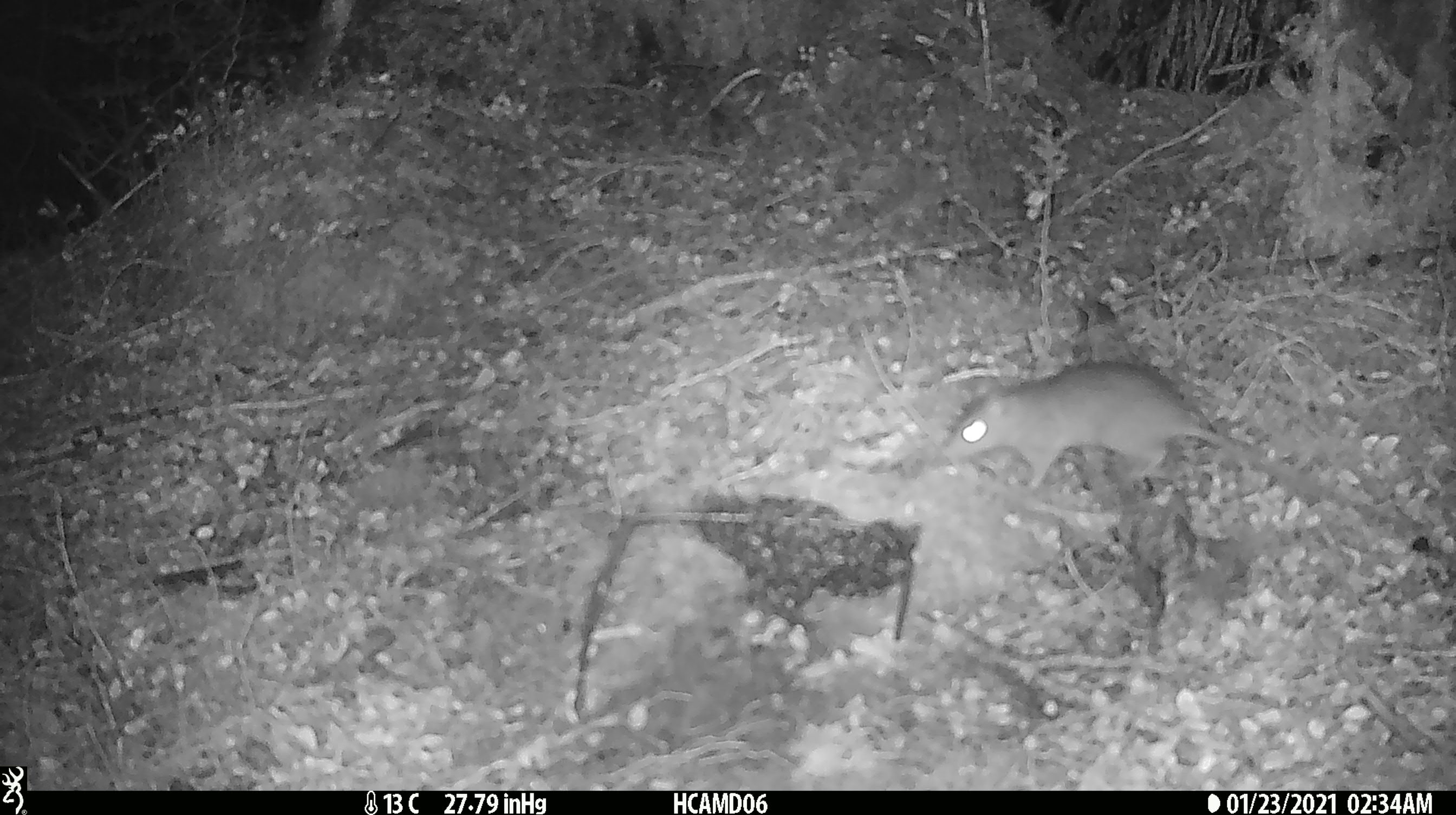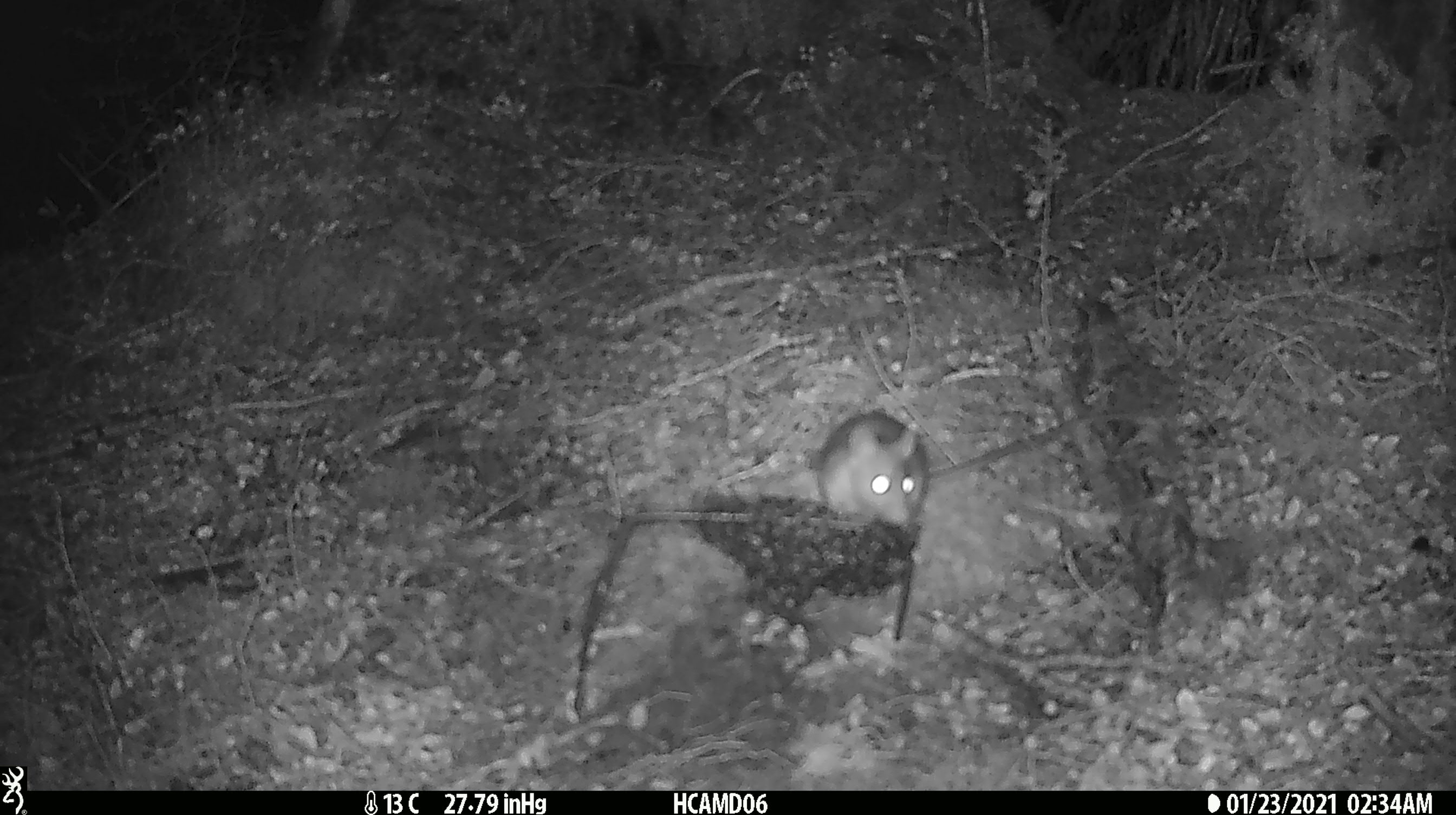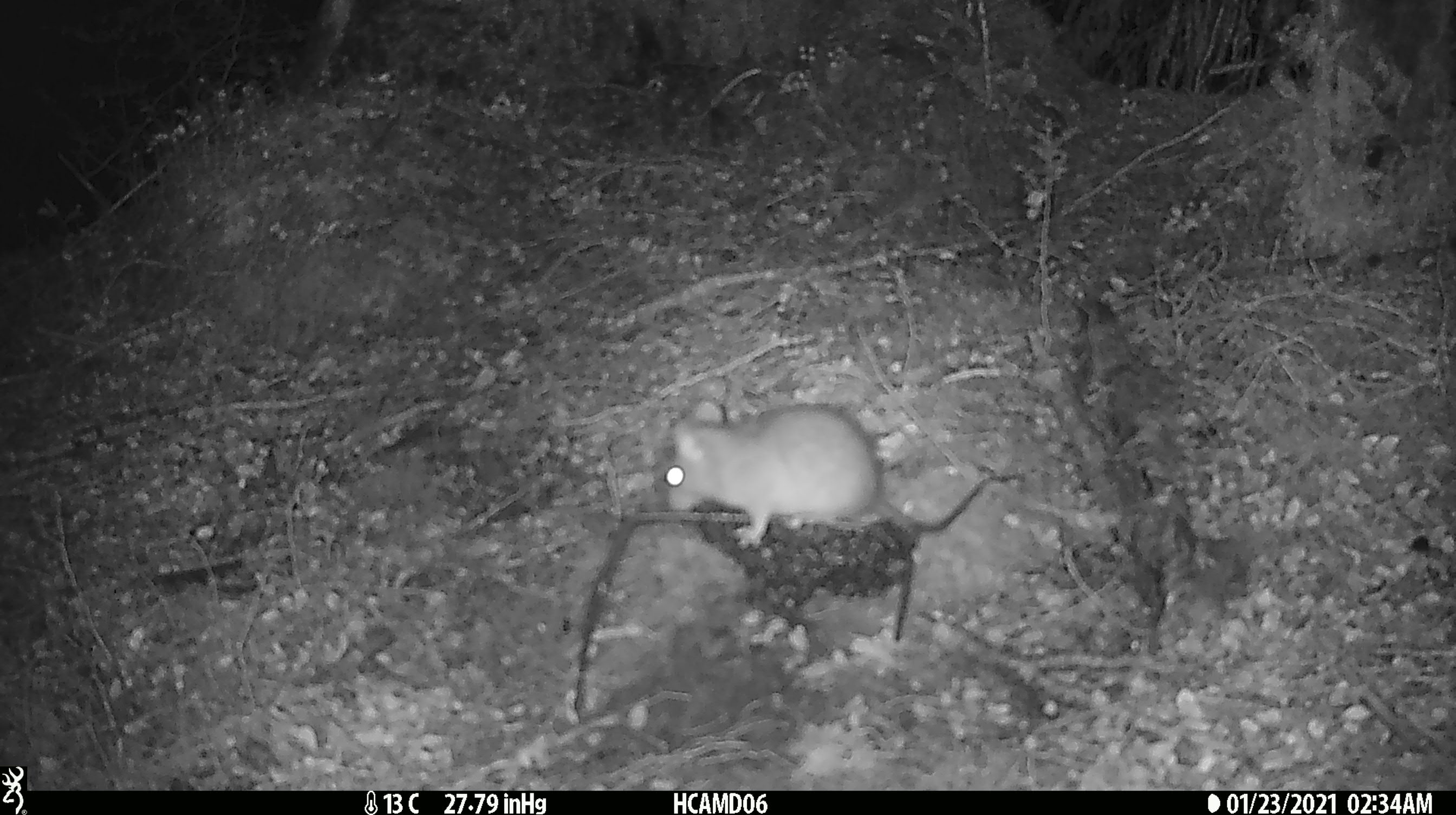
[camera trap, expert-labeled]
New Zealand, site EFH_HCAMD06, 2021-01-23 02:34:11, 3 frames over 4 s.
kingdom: Animalia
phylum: Chordata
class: Mammalia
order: Rodentia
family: Muridae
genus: Rattus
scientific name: Rattus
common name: rat